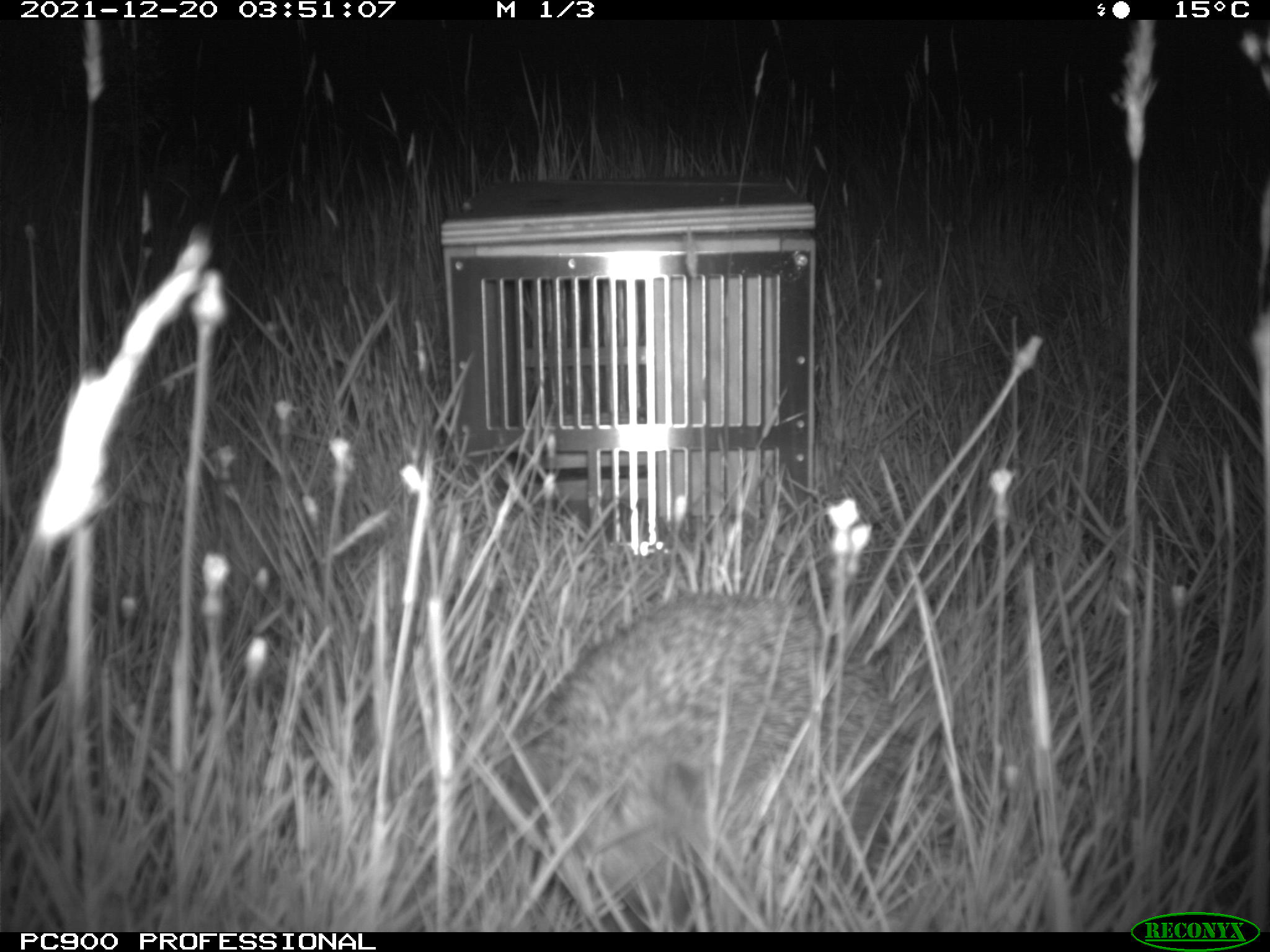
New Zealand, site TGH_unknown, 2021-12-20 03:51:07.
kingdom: Animalia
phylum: Chordata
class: Mammalia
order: Eulipotyphla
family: Erinaceidae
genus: Erinaceus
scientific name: Erinaceus europaeus europaeus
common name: european hedgehog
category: hedgehog